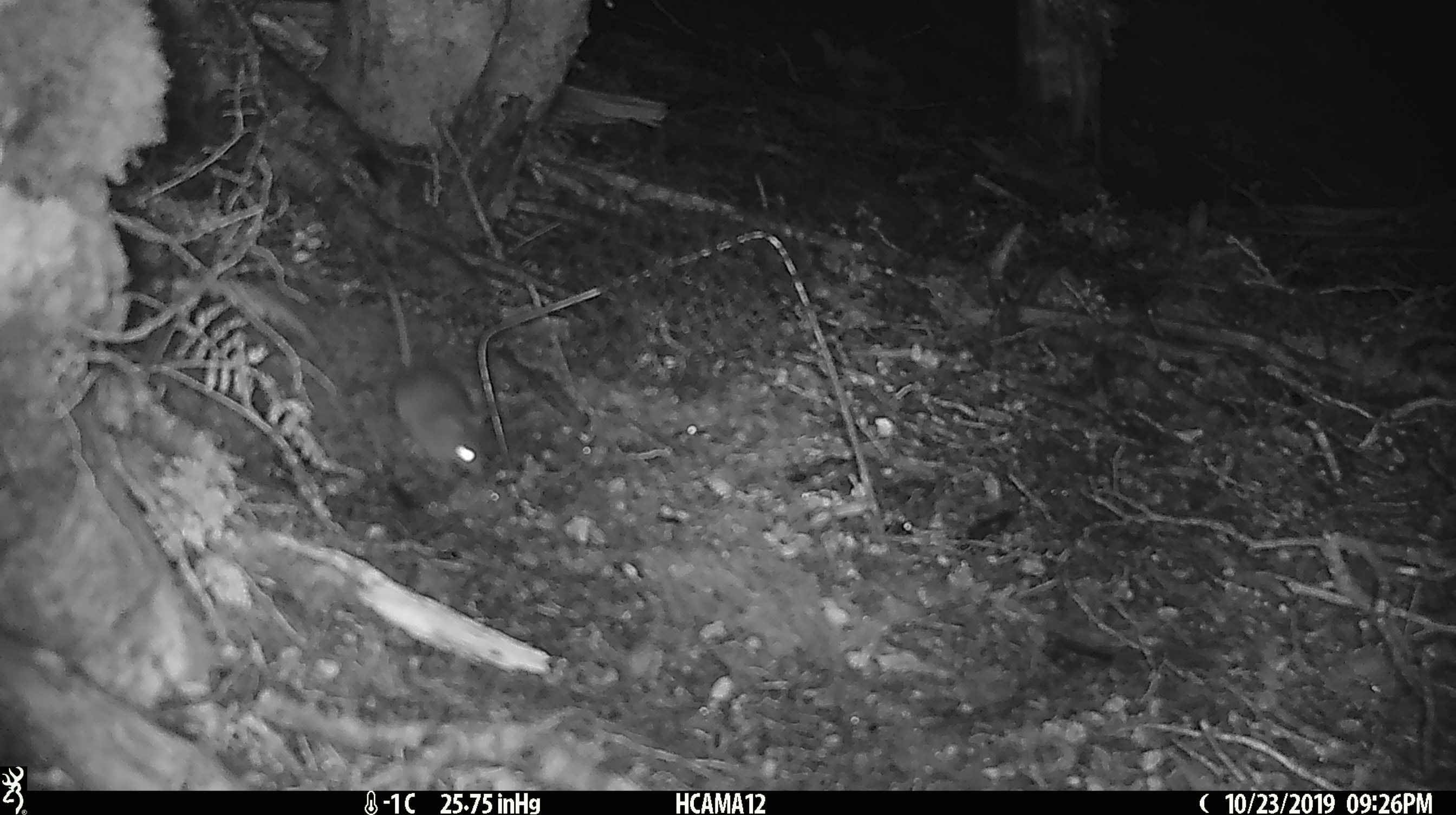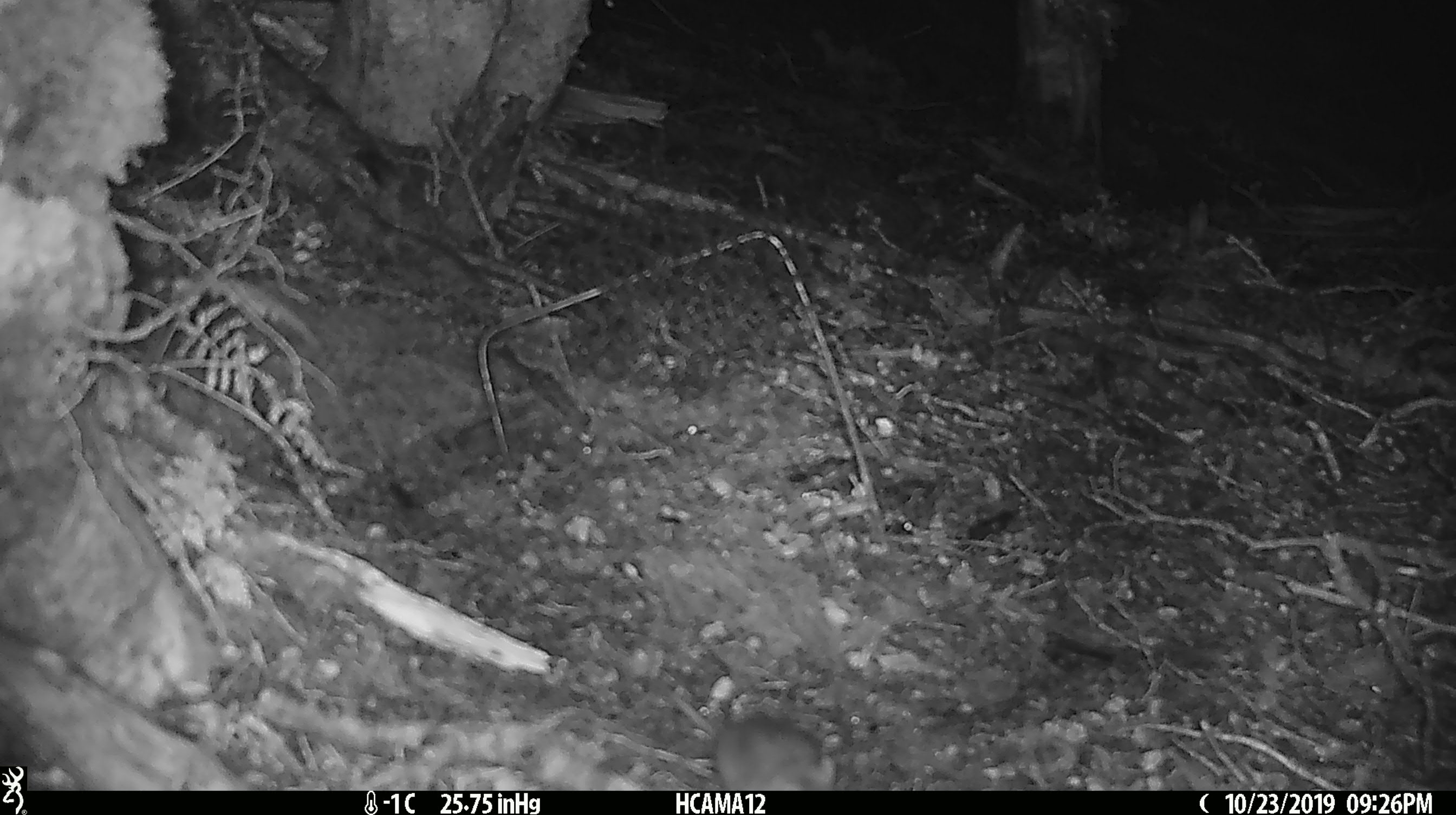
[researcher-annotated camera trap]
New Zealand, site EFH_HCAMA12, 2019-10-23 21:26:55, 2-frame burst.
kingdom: Animalia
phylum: Chordata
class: Mammalia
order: Rodentia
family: Muridae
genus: Mus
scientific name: Mus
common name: mouse